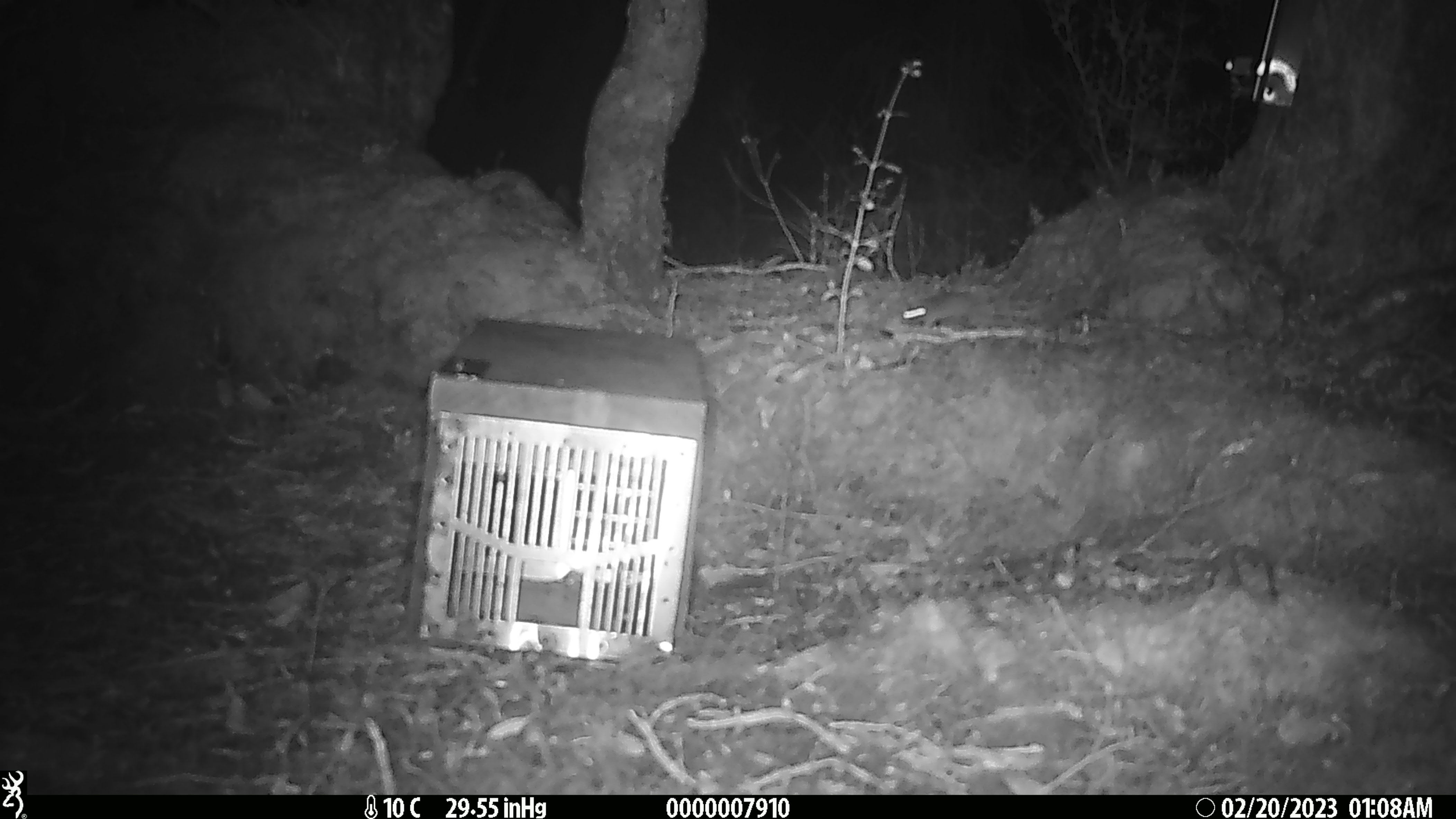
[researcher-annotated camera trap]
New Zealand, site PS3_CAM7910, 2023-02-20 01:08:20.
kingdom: Animalia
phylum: Chordata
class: Mammalia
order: Rodentia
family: Muridae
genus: Mus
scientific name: Mus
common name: mouse